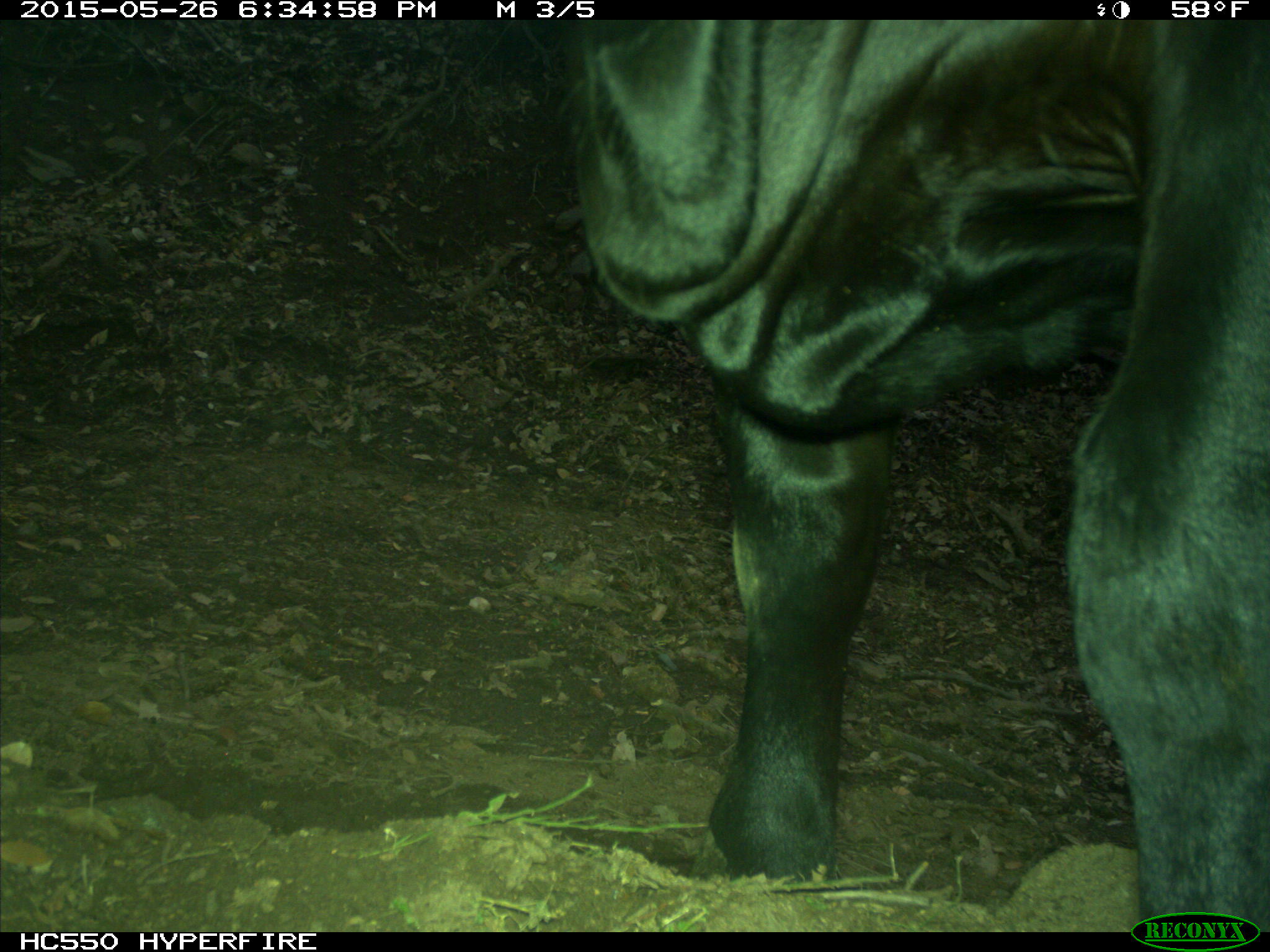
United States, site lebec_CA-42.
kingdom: Animalia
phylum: Chordata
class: Mammalia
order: Artiodactyla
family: Bovidae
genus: Bos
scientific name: Bos taurus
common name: domestic cow